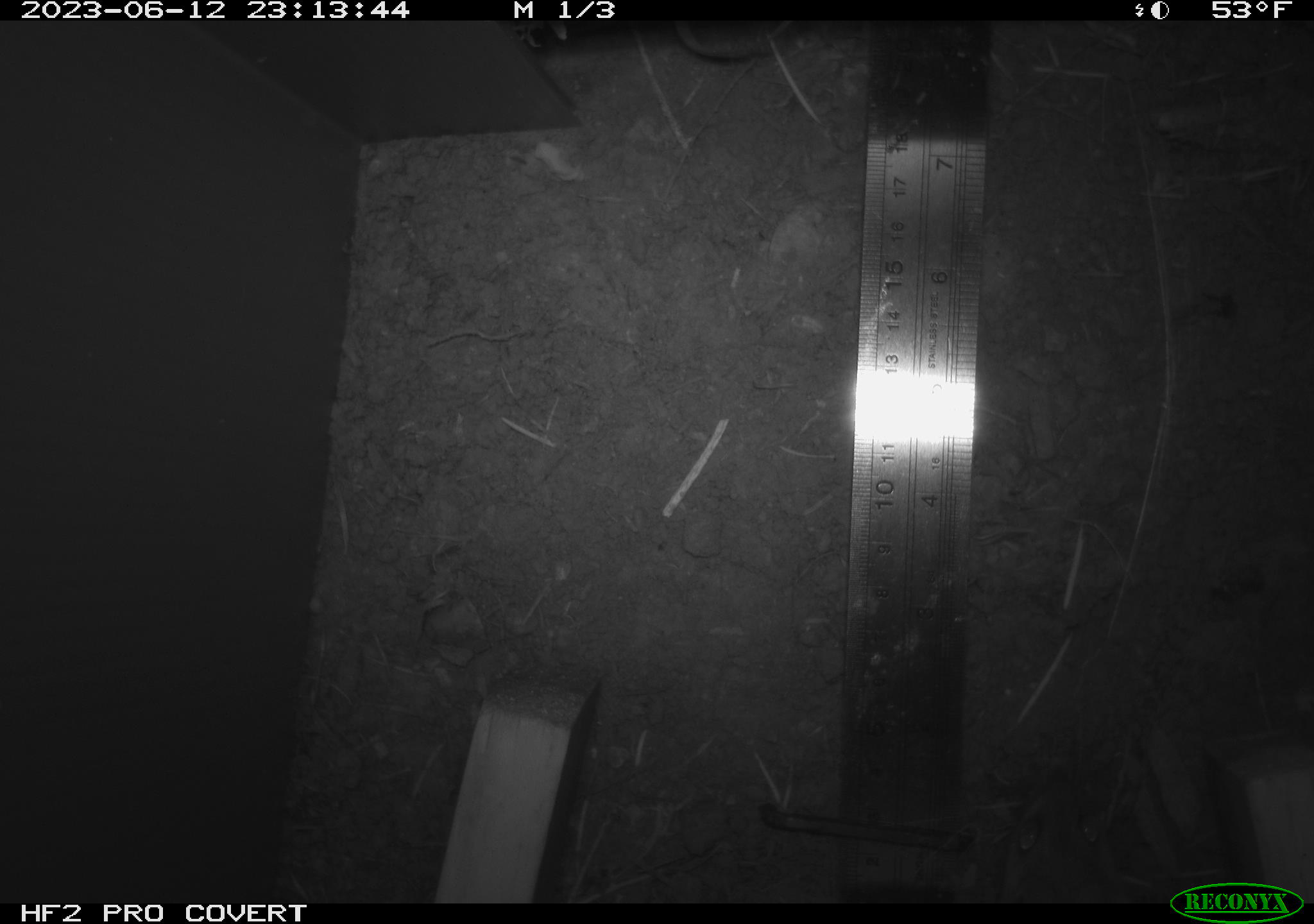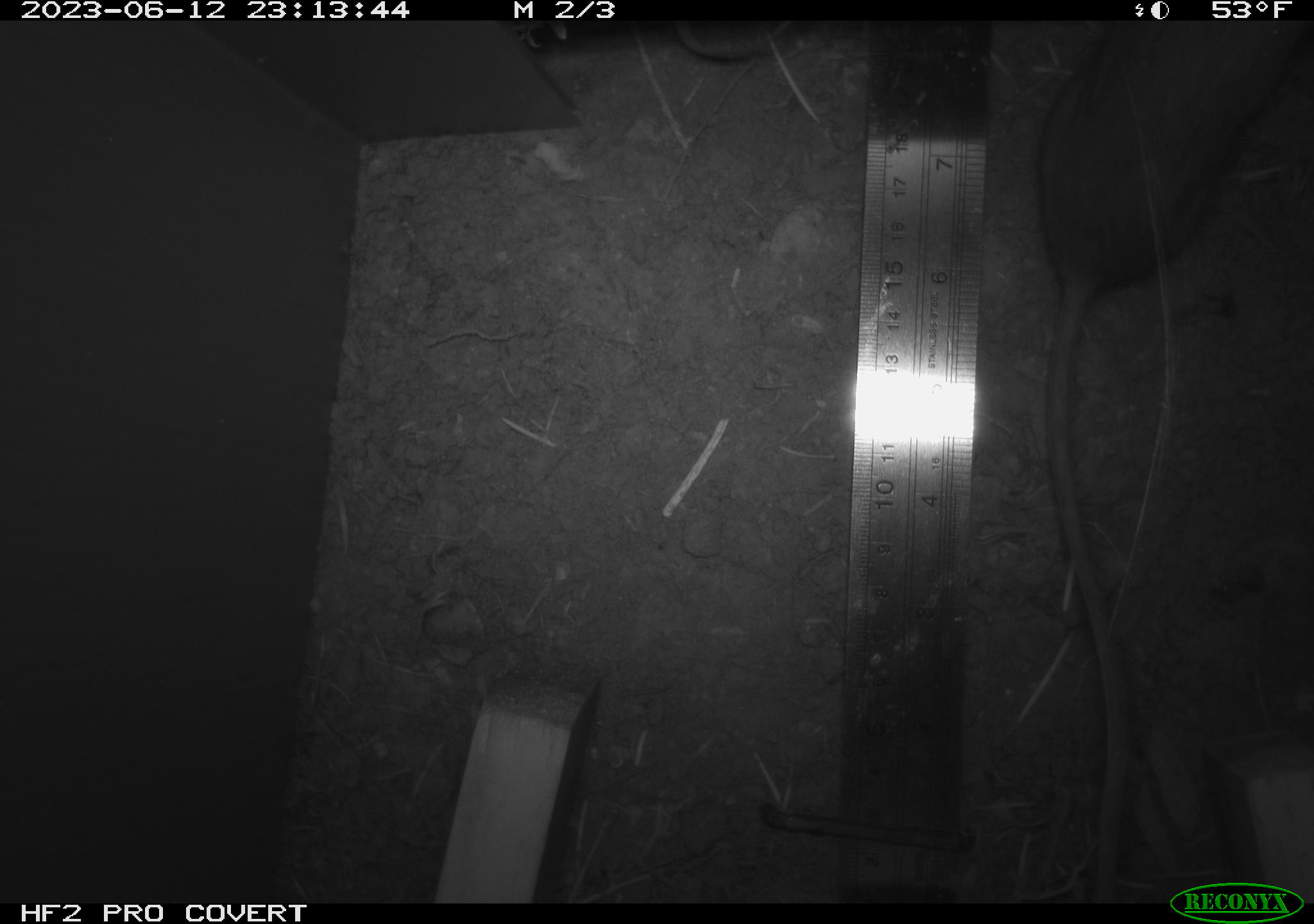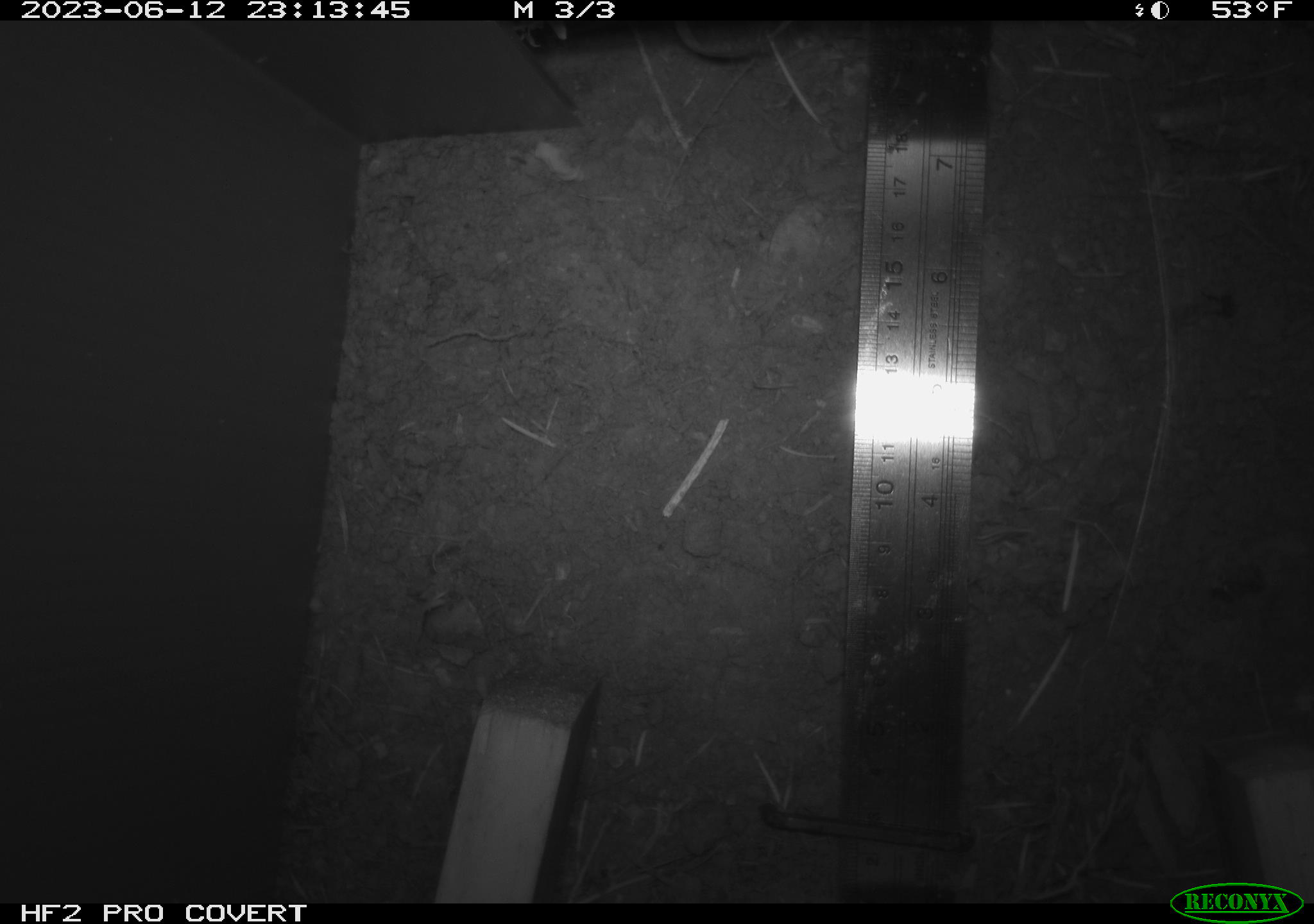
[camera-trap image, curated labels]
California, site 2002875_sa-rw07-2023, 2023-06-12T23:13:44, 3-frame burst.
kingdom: Animalia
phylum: Chordata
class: Mammalia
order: Rodentia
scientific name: Rodentia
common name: mouse species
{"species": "mouse species (Rodentia)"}